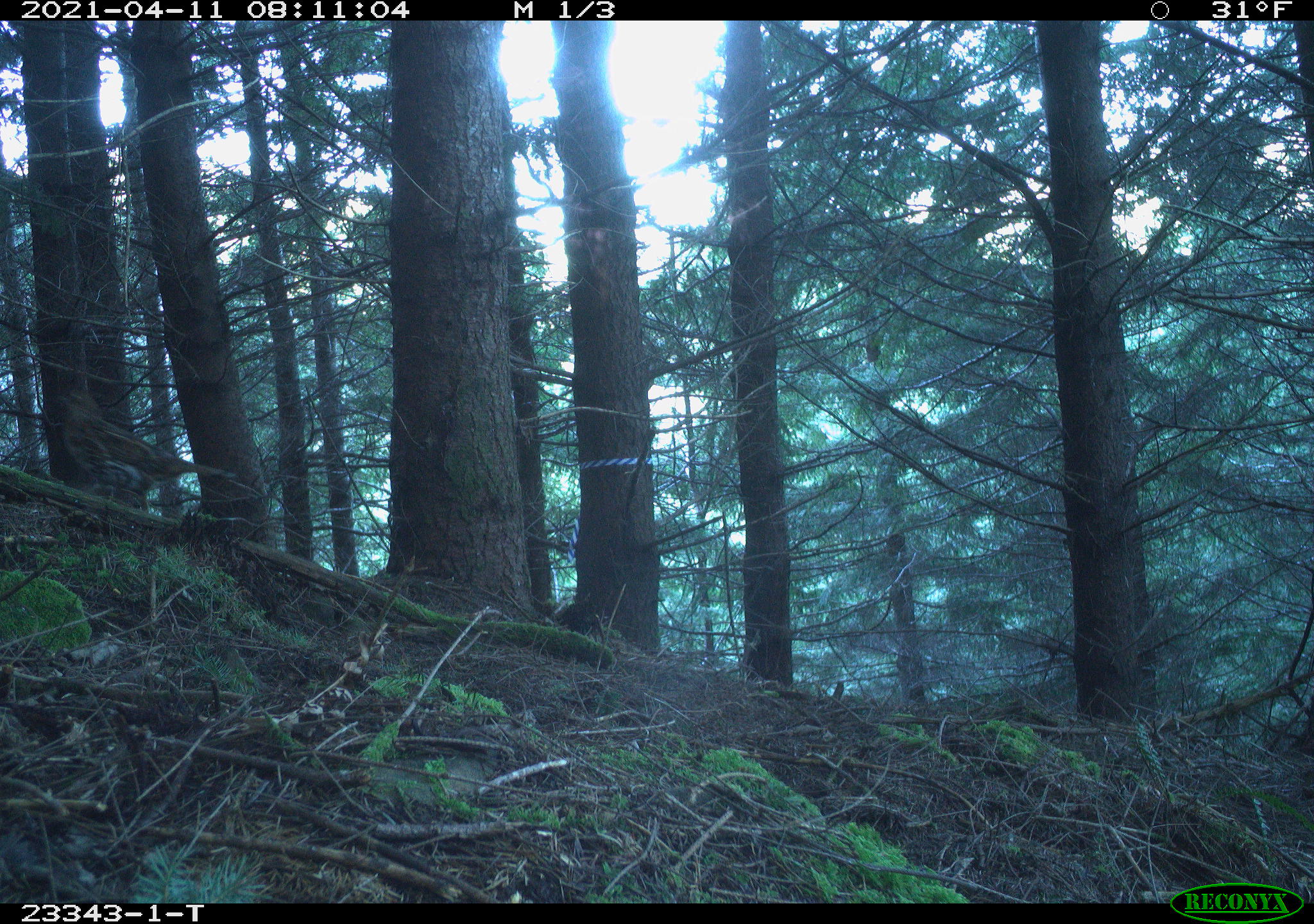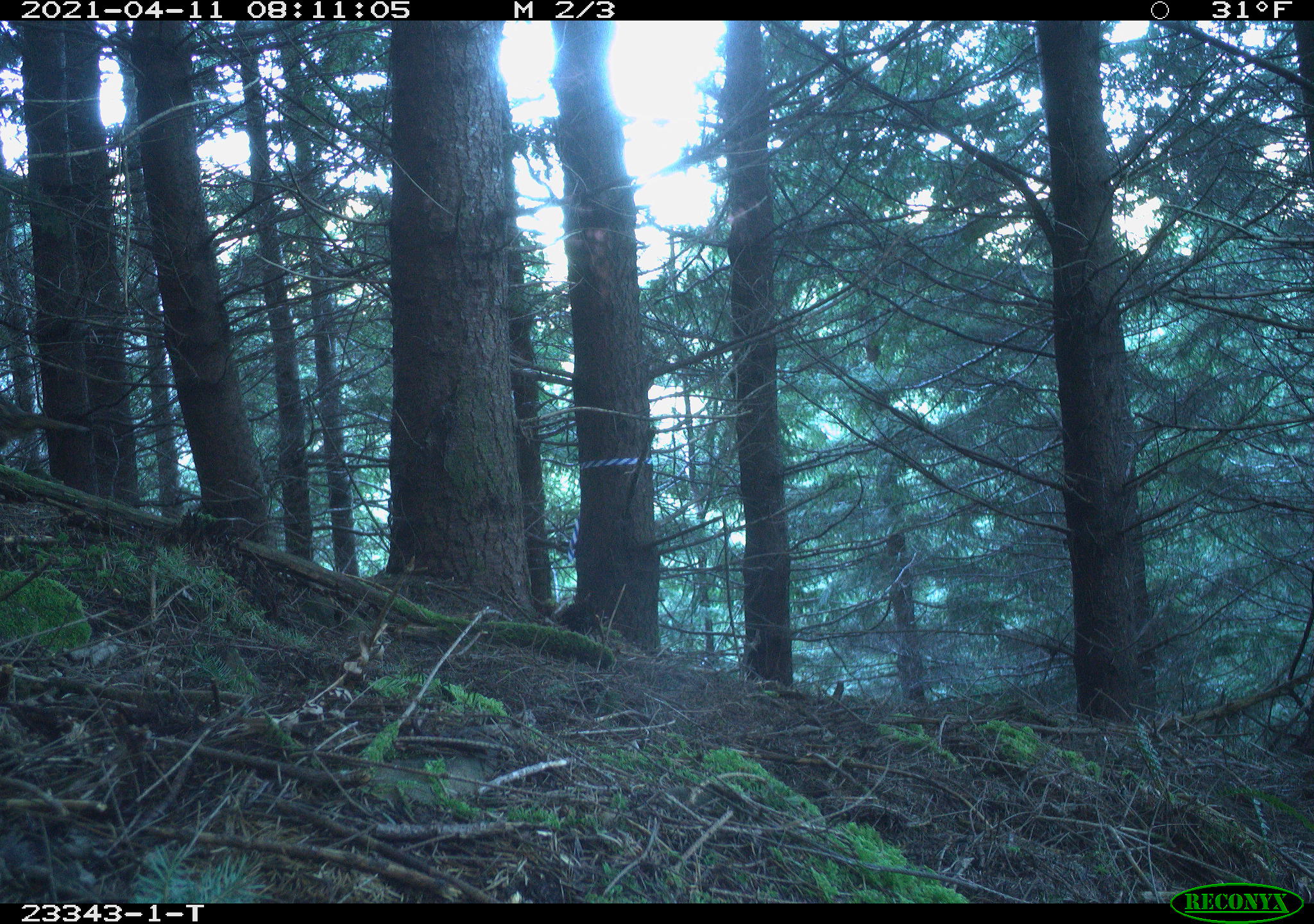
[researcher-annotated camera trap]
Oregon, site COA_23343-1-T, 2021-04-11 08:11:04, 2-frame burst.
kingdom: Animalia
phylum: Chordata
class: Aves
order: Galliformes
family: Phasianidae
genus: Bonasa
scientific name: Bonasa umbellus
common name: ruffed grouse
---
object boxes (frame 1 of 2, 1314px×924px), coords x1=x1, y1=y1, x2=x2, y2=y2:
ruffed grouse: x1=54, y1=384, x2=238, y2=516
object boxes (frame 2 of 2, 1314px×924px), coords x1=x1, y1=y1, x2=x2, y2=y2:
ruffed grouse: x1=2, y1=385, x2=93, y2=453